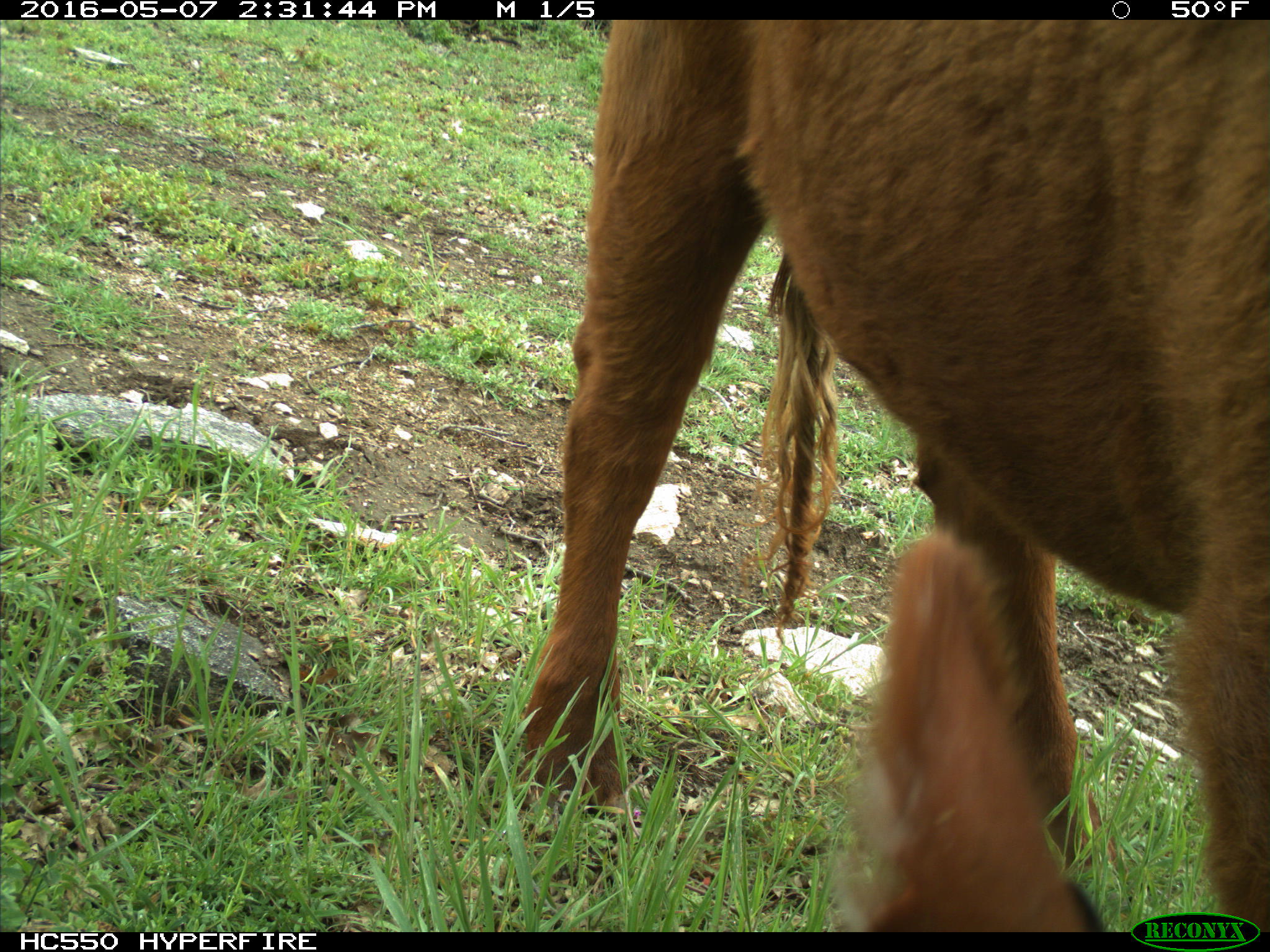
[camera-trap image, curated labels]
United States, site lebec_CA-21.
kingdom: Animalia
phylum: Chordata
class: Mammalia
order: Artiodactyla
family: Bovidae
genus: Bos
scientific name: Bos taurus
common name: domestic cow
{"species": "Bos taurus (domestic cow)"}